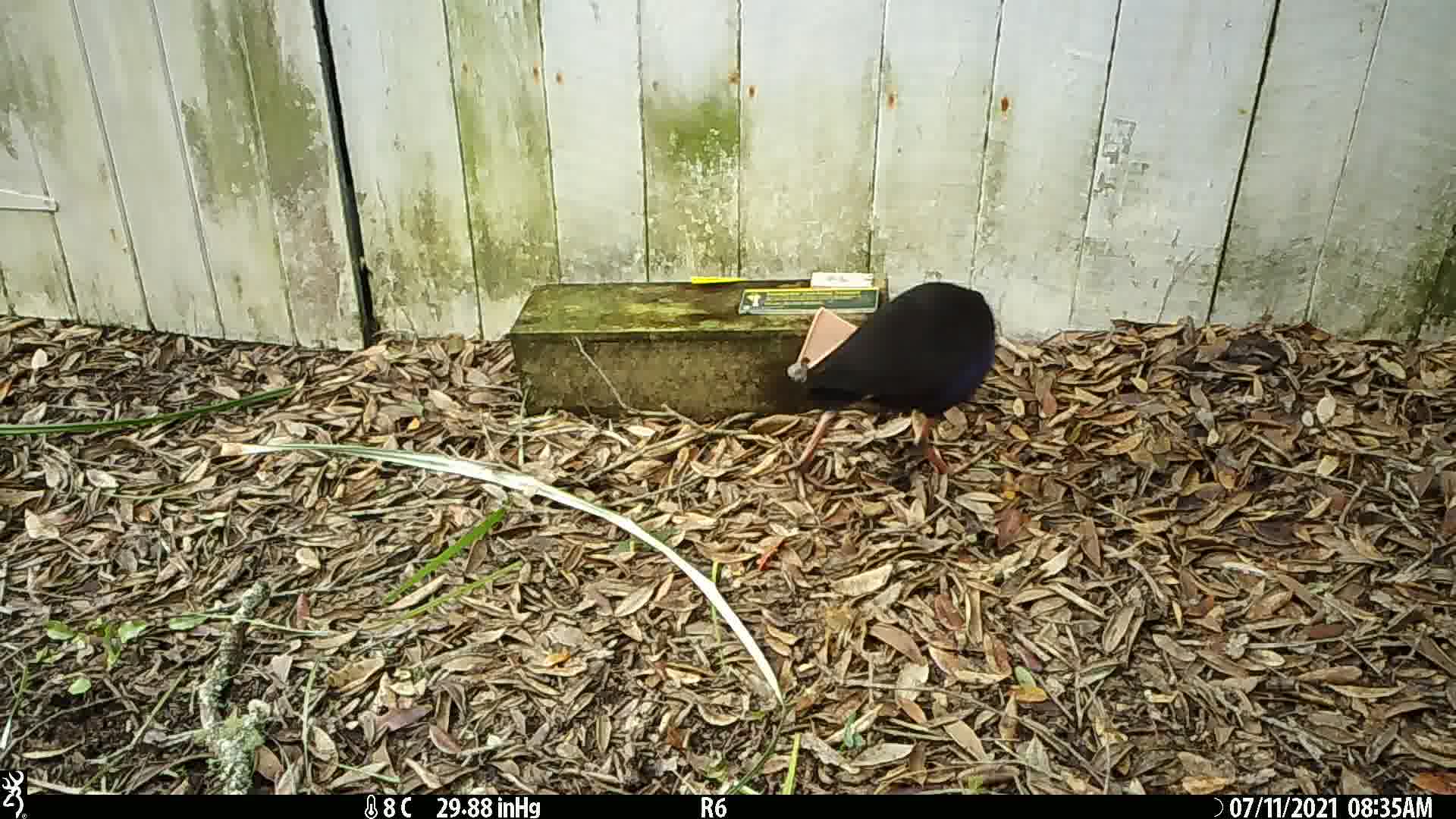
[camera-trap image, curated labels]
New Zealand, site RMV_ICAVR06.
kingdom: Animalia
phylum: Chordata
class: Aves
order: Gruiformes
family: Rallidae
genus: Porphyrio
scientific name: Porphyrio melanotus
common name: australasian swamphen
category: pukeko